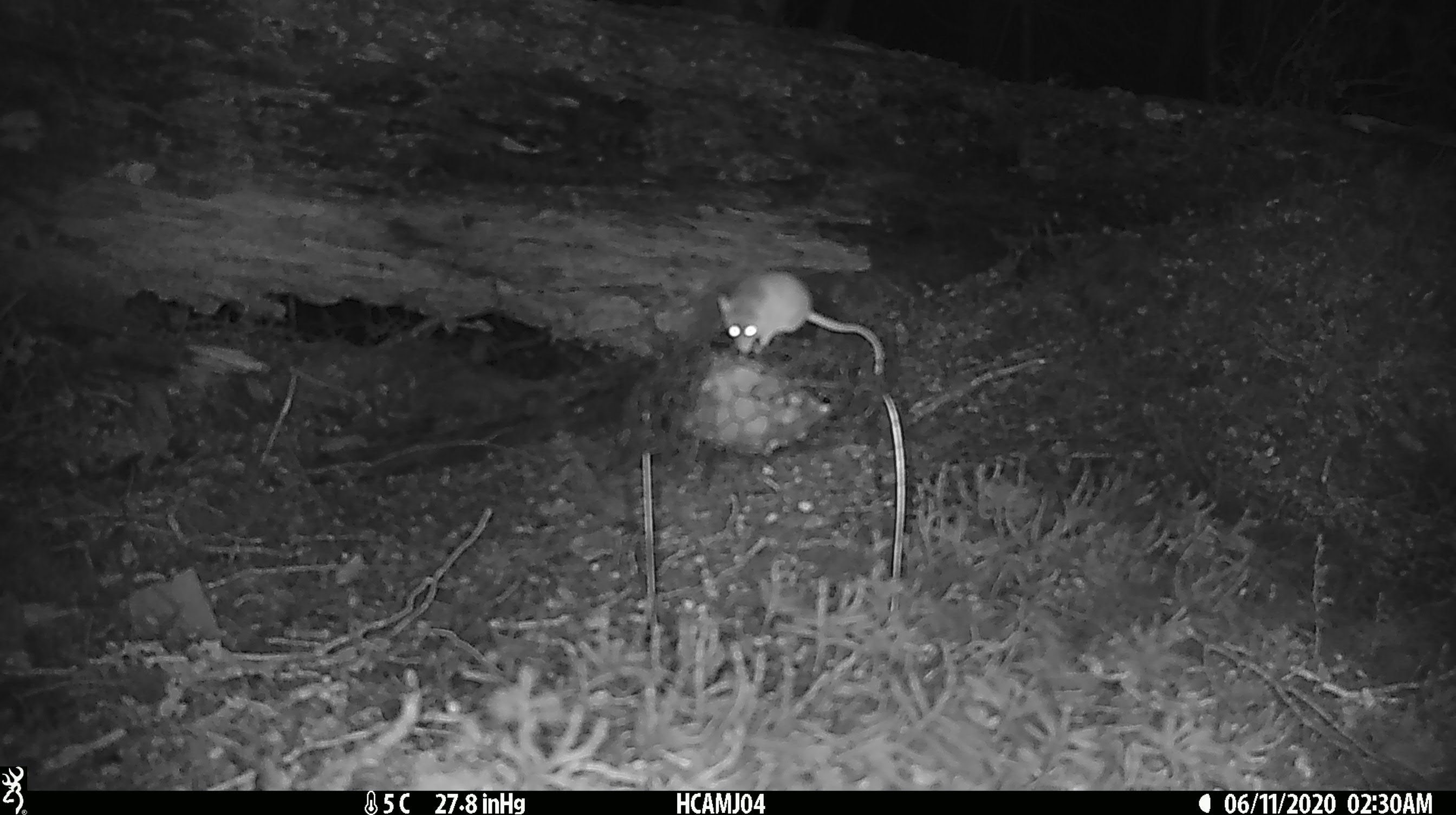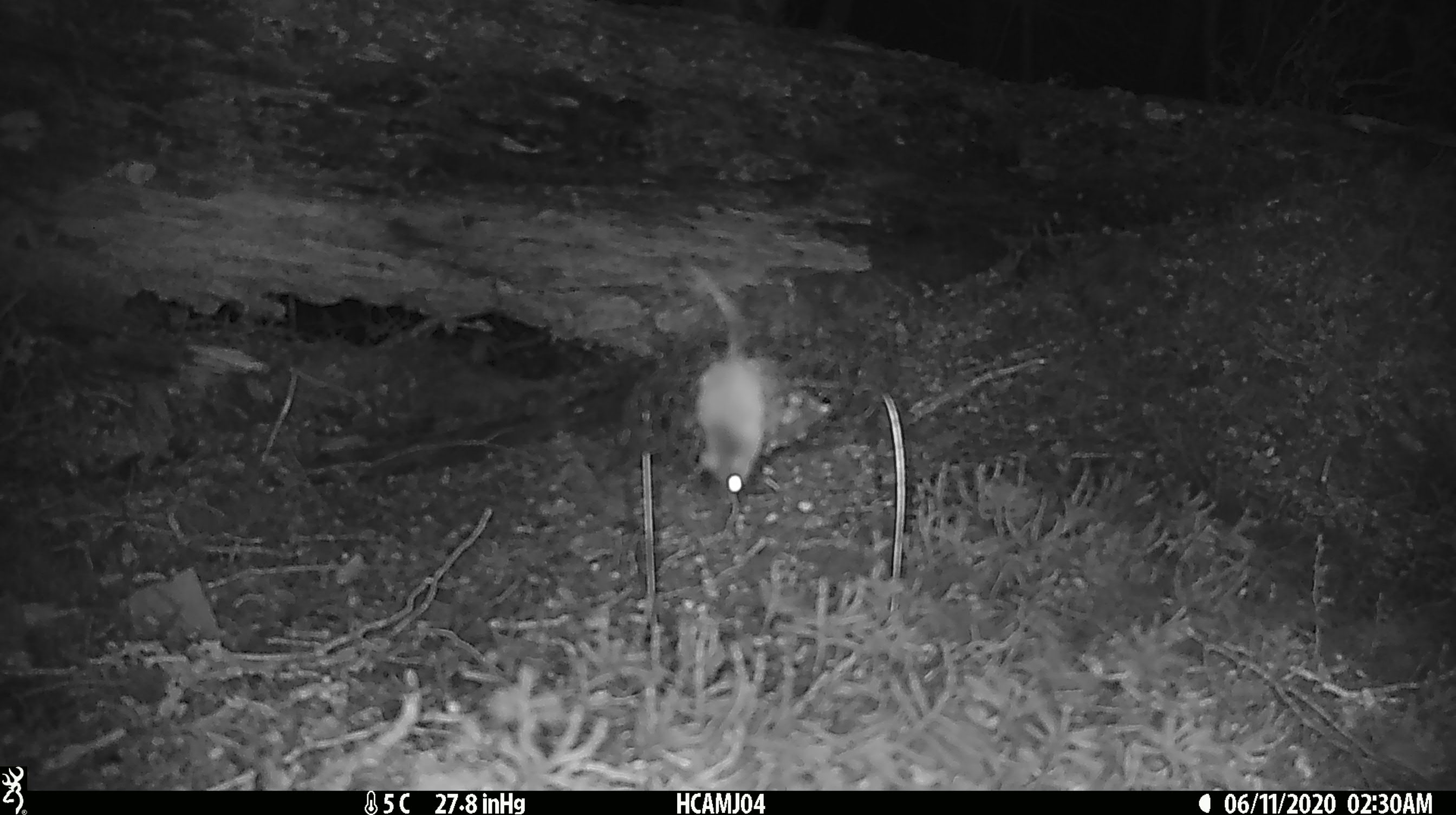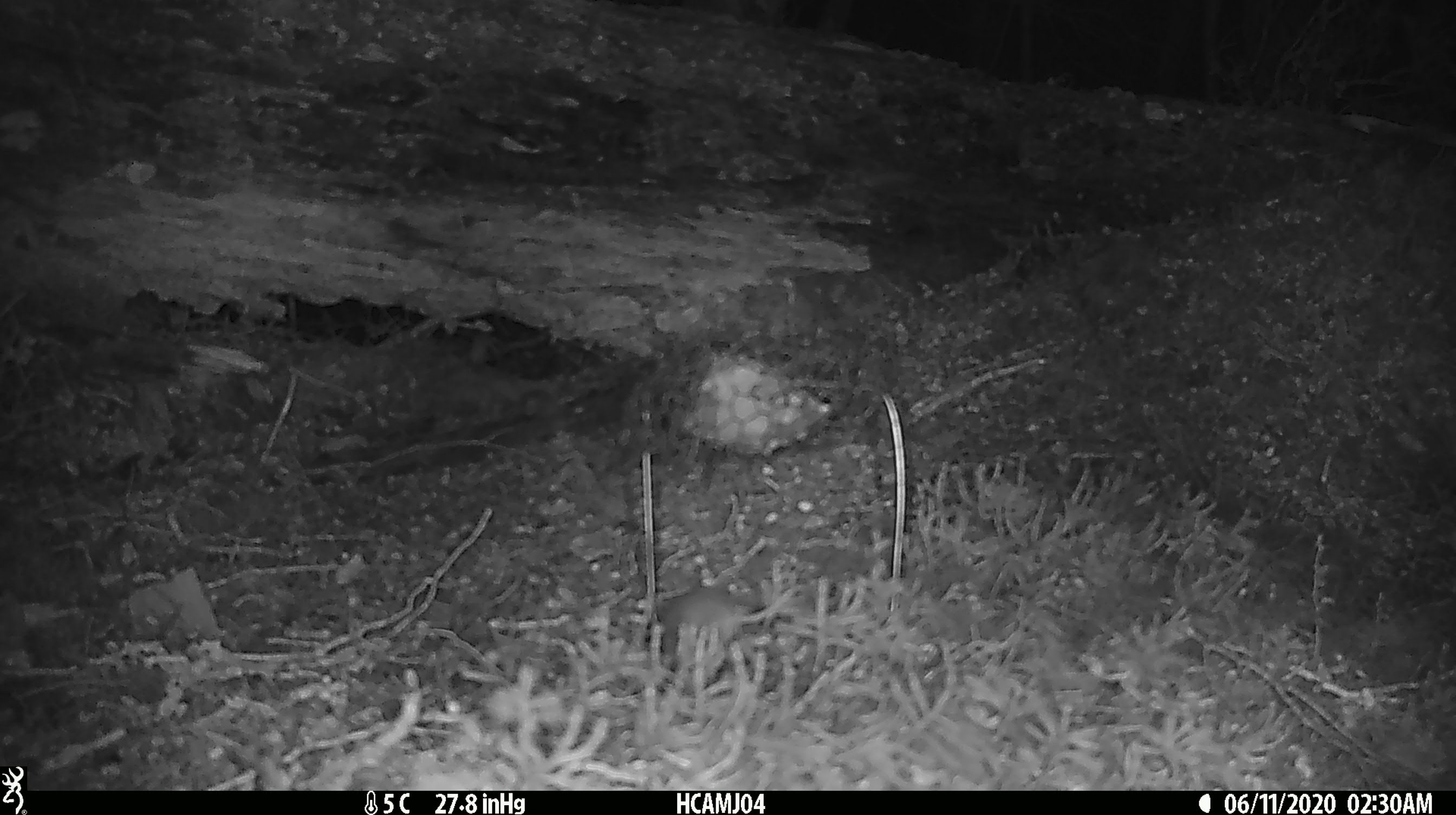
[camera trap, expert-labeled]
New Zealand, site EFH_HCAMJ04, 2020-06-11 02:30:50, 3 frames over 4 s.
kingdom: Animalia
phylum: Chordata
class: Mammalia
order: Rodentia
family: Muridae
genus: Mus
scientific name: Mus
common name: mouse